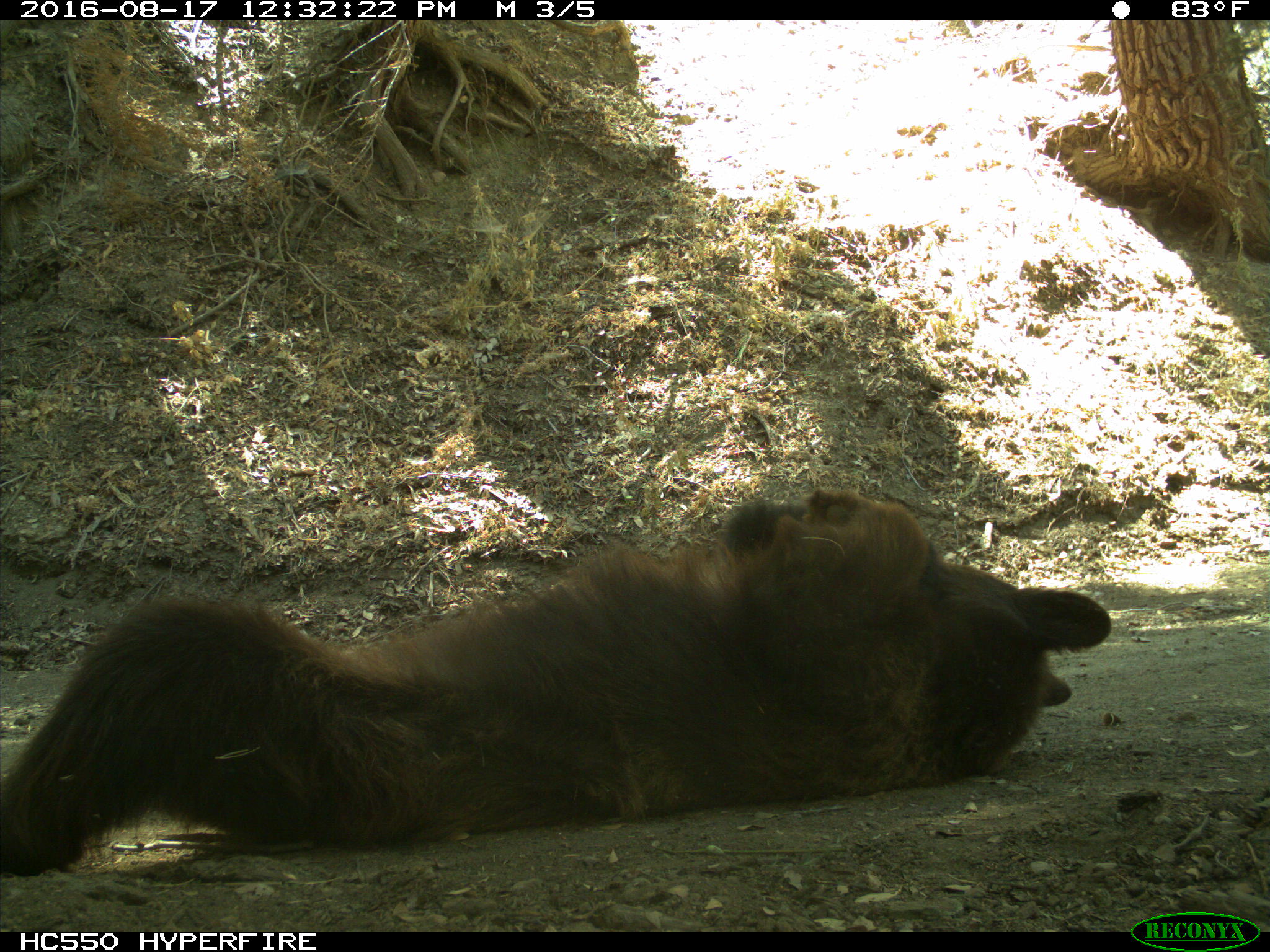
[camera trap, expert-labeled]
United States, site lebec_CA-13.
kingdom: Animalia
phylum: Chordata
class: Mammalia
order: Carnivora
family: Ursidae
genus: Ursus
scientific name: Ursus americanus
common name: american black bear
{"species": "Ursus americanus (american black bear)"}